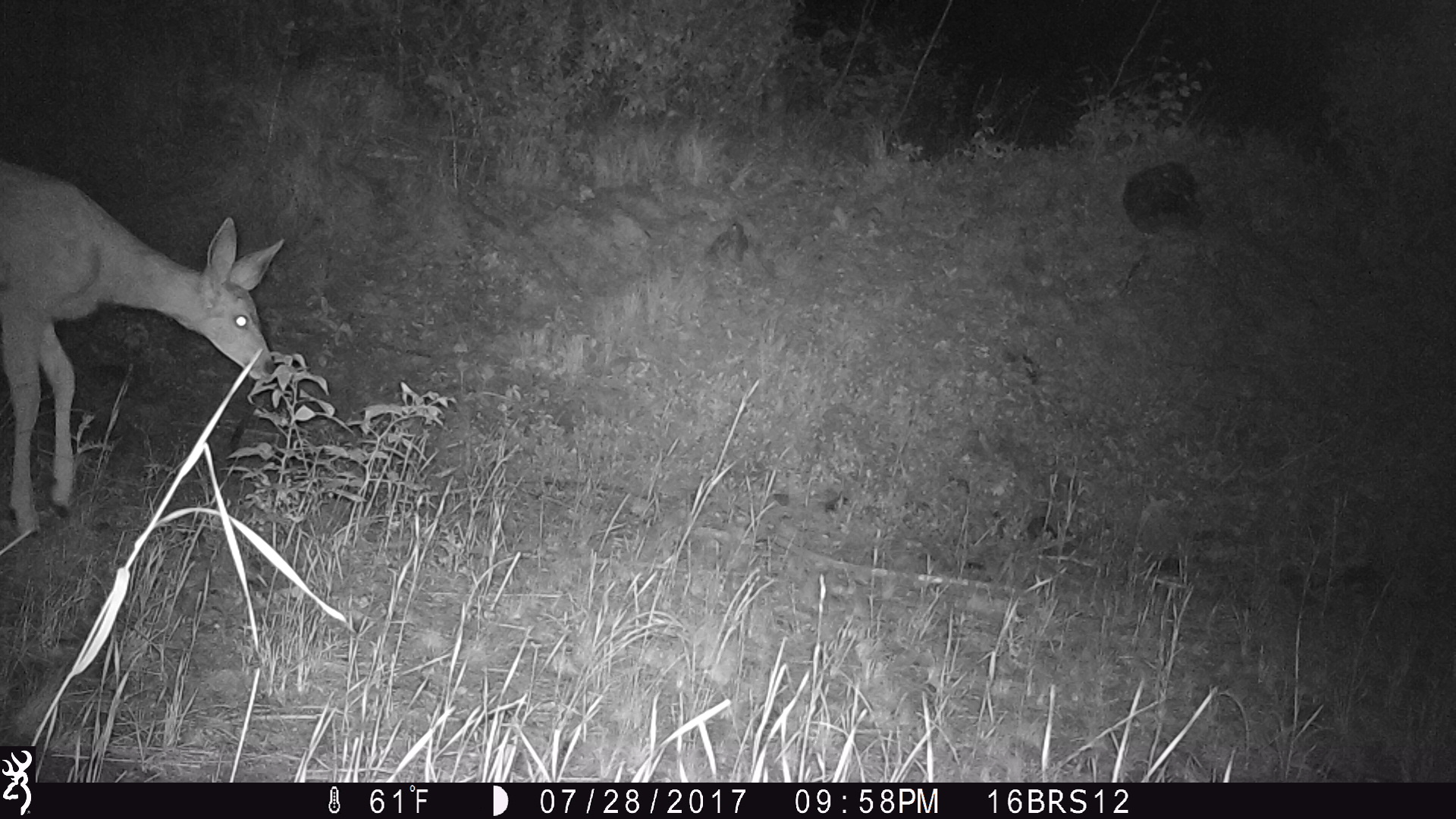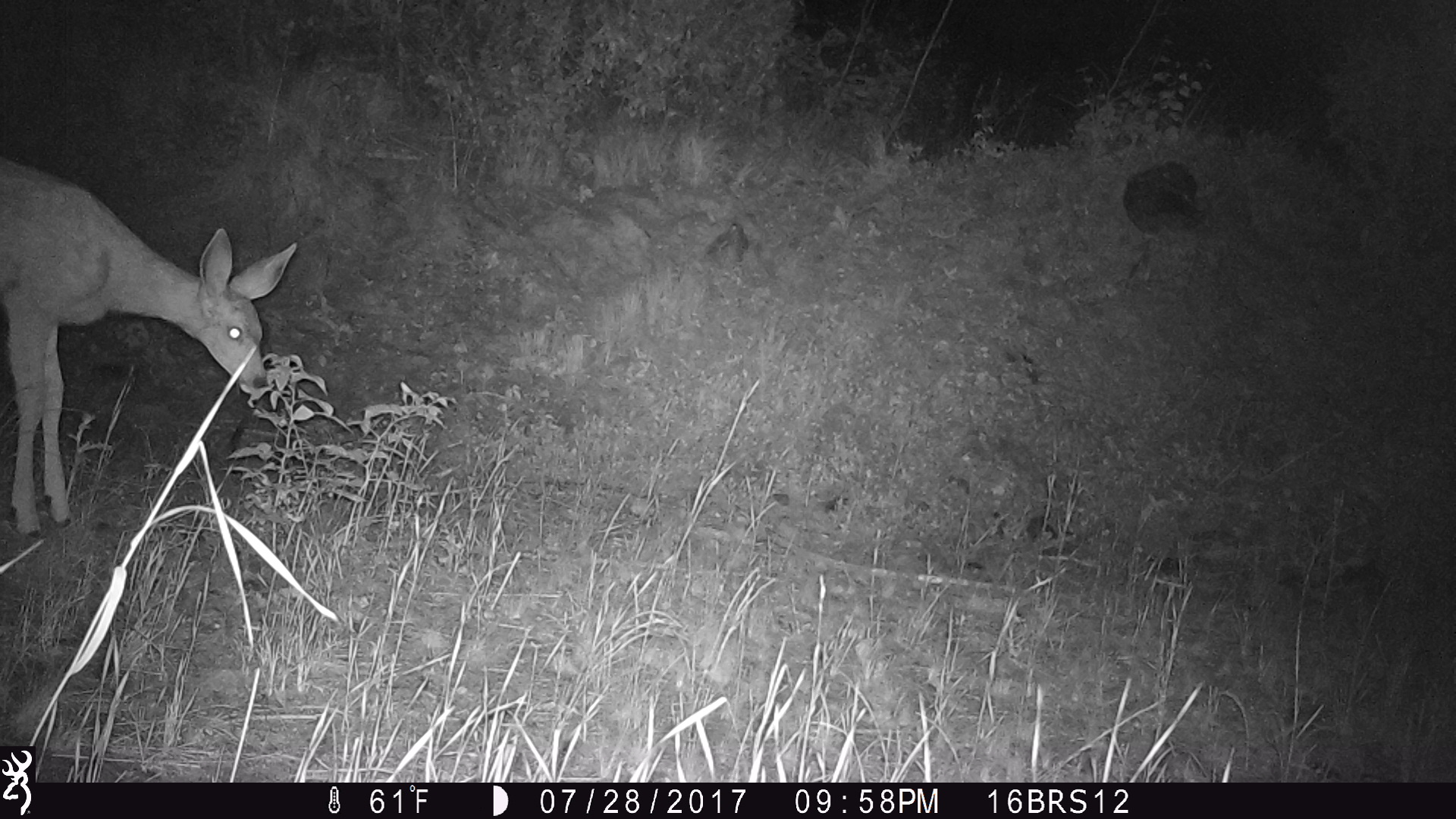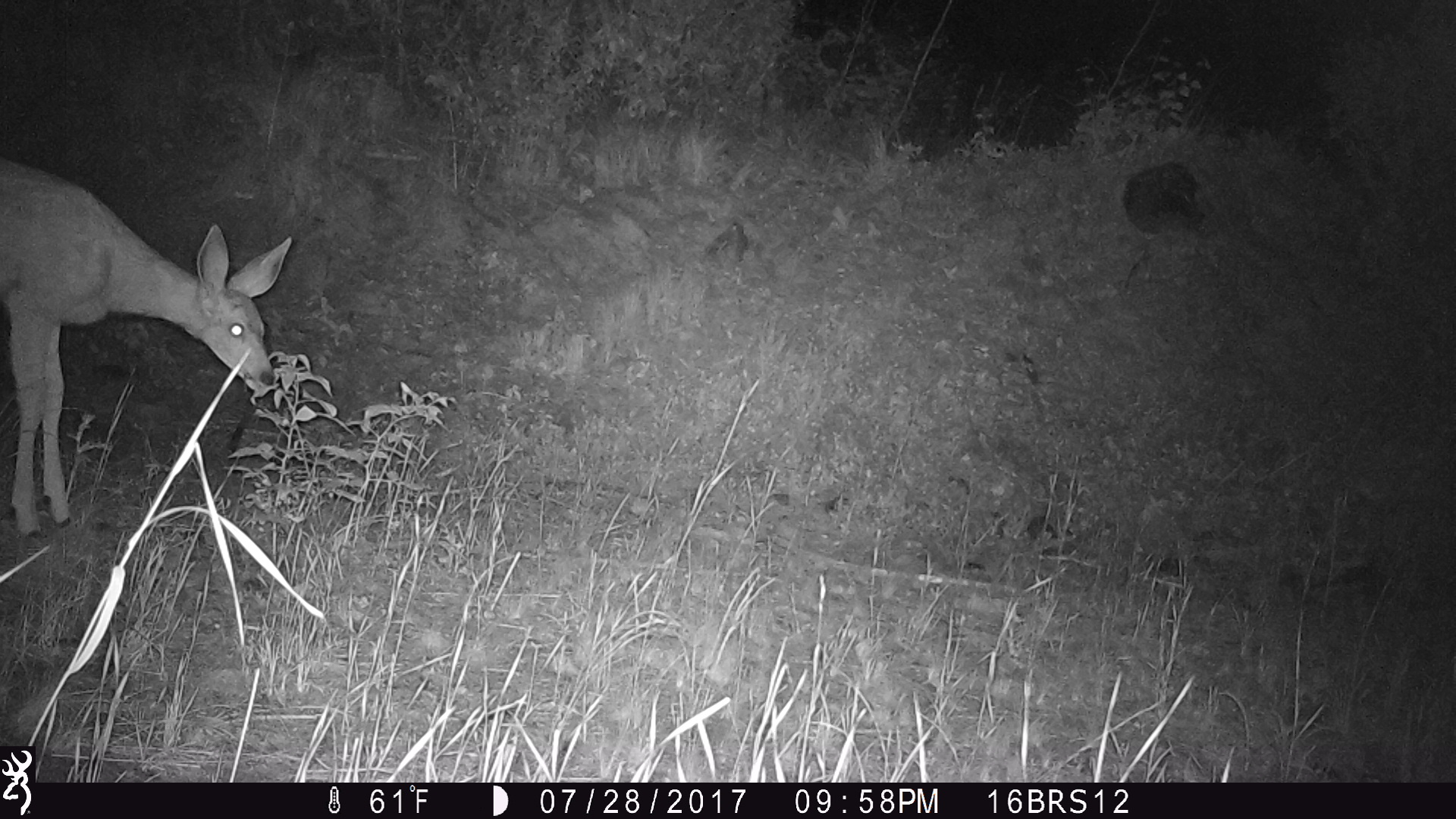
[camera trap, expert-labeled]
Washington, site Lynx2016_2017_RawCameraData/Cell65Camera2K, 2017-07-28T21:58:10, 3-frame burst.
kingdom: Animalia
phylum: Chordata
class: Mammalia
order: Artiodactyla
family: Cervidae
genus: Odocoileus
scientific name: Odocoileus hemionus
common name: mule deer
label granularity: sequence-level